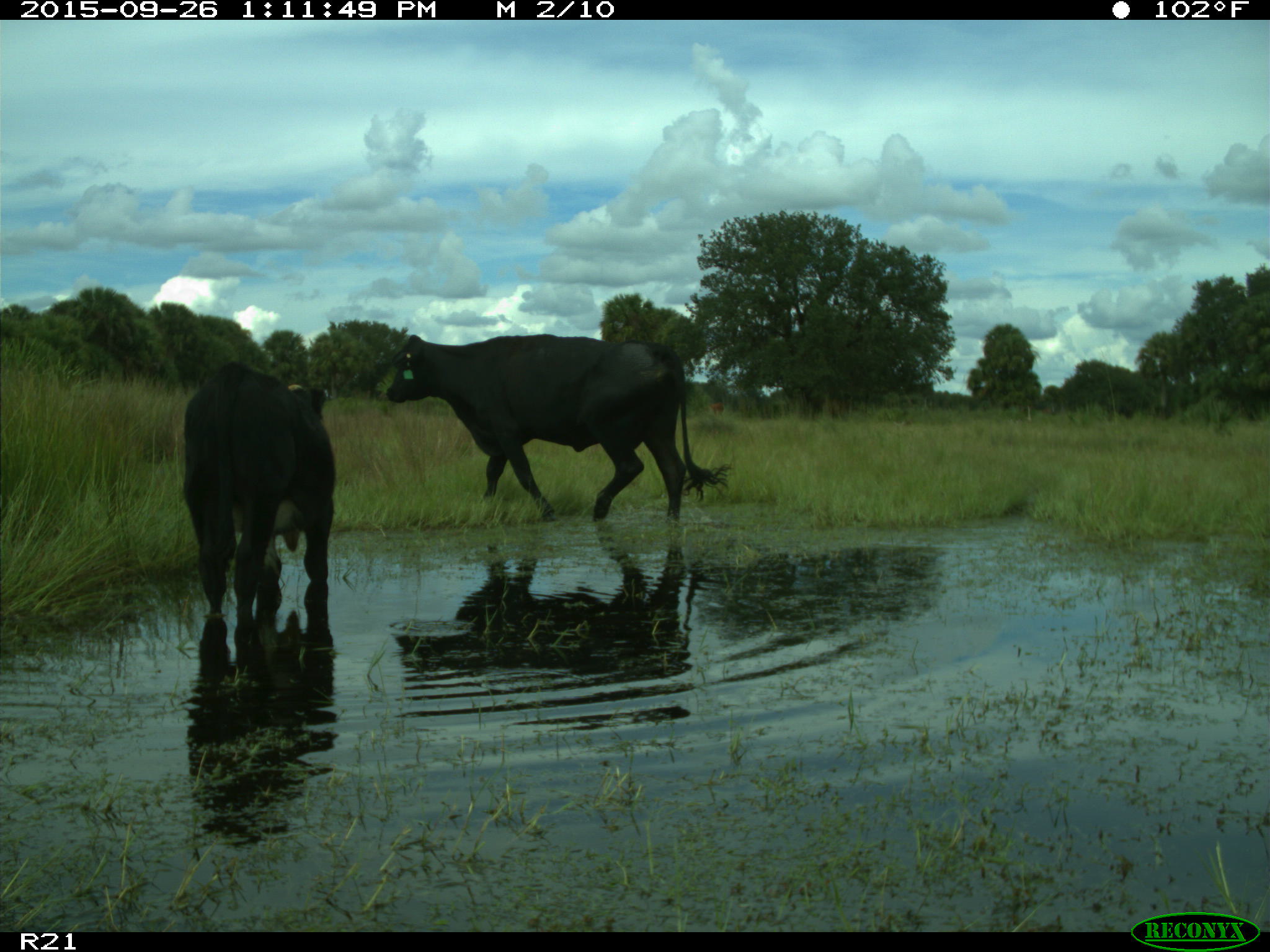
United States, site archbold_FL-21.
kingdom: Animalia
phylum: Chordata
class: Mammalia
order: Artiodactyla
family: Bovidae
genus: Bos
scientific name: Bos taurus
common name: domestic cow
Bos taurus (domestic cow).